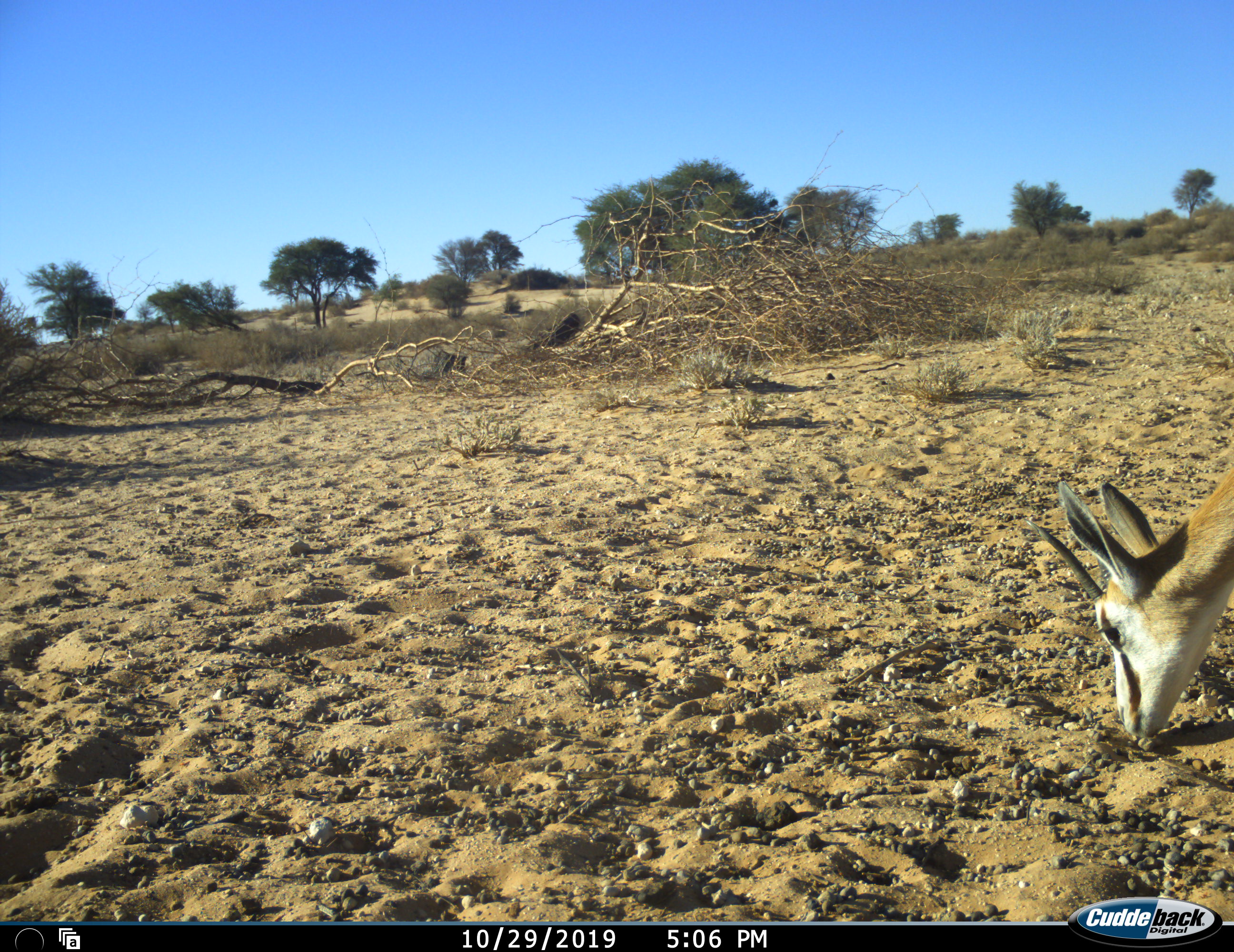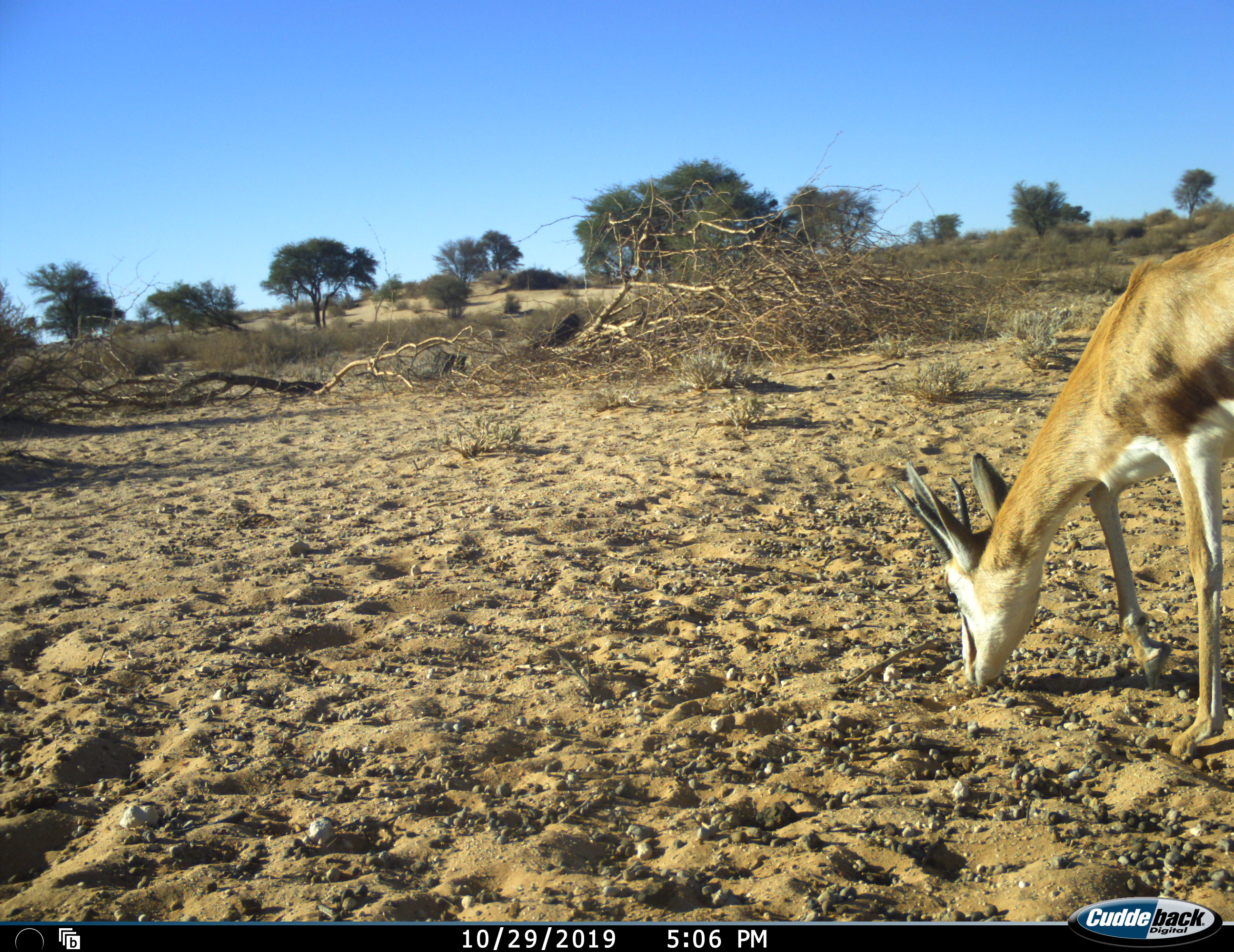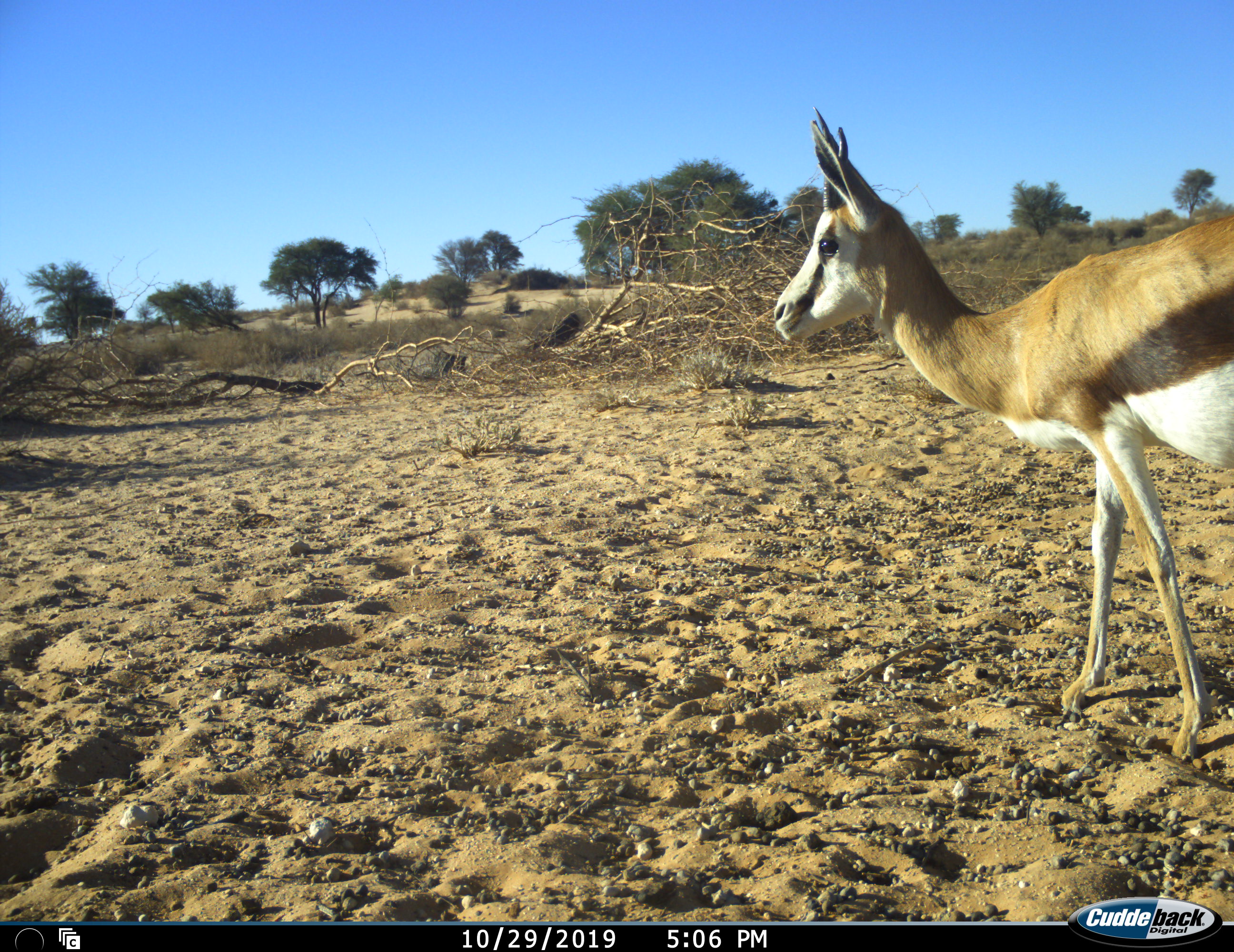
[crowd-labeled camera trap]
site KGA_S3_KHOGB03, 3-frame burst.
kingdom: Animalia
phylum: Chordata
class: Mammalia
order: Artiodactyla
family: Bovidae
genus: Antidorcas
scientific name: Antidorcas marsupialis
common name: springbok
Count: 1.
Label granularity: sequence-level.